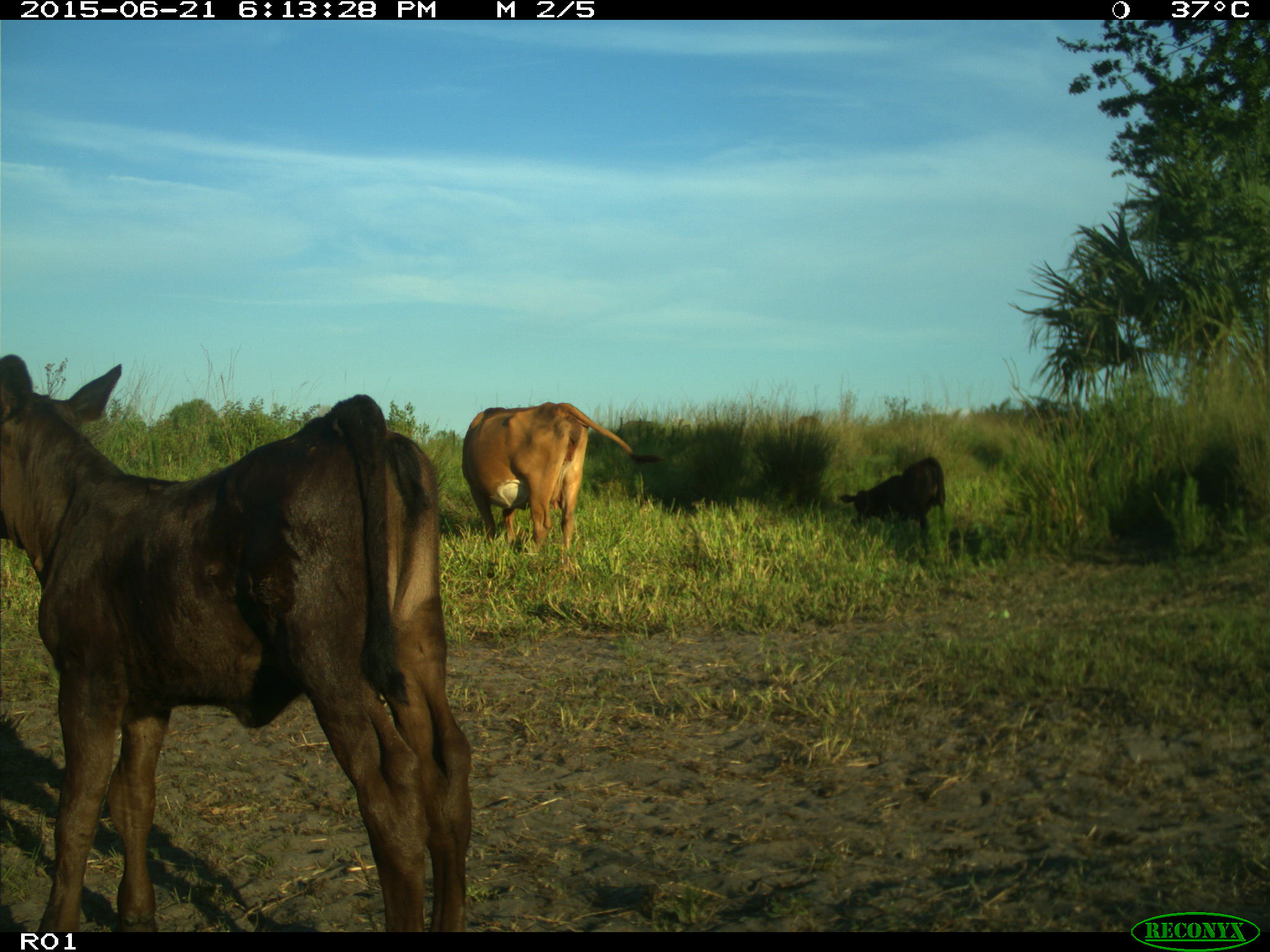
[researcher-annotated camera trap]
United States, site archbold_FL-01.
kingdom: Animalia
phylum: Chordata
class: Mammalia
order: Artiodactyla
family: Bovidae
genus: Bos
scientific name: Bos taurus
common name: domestic cow